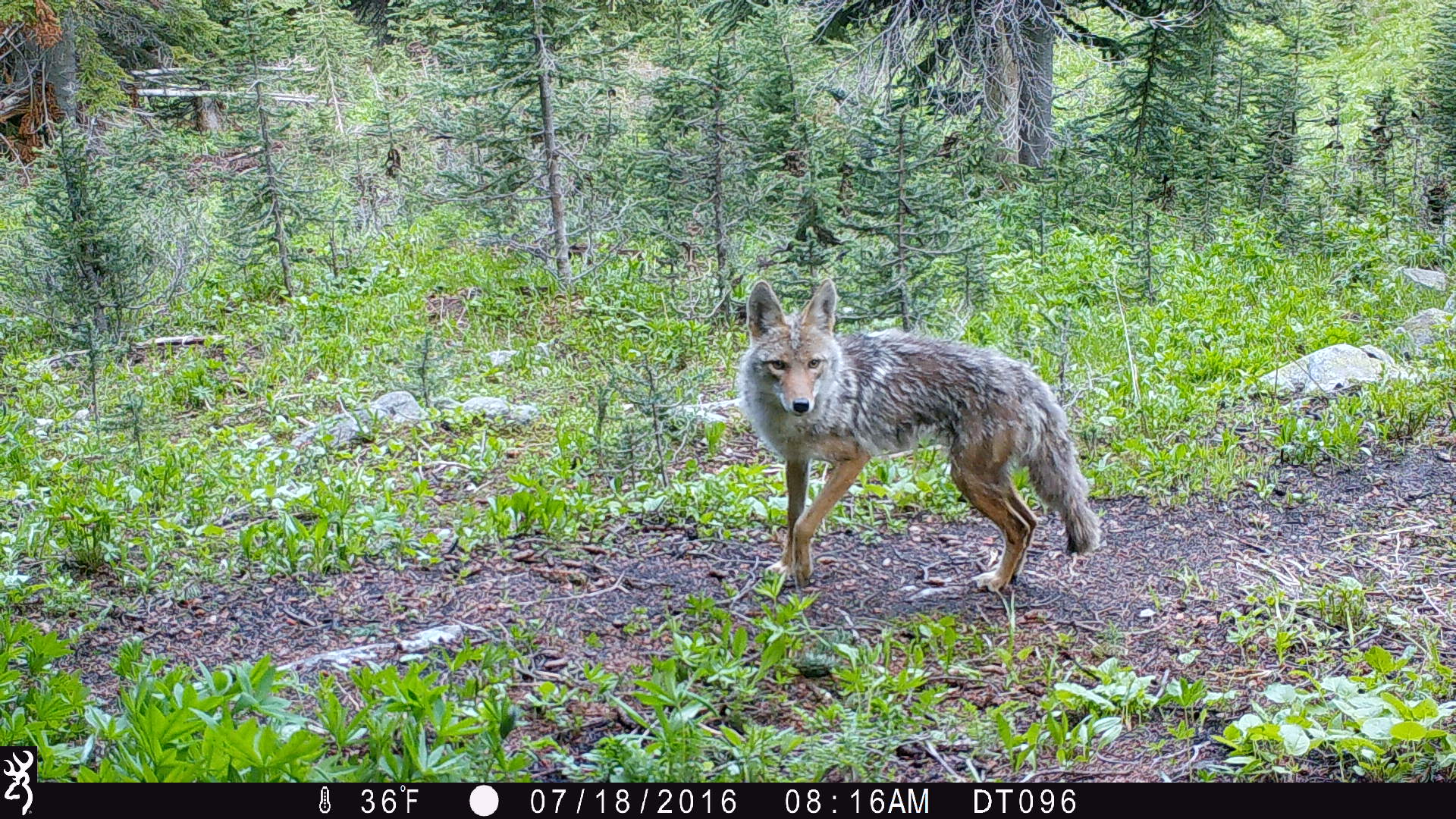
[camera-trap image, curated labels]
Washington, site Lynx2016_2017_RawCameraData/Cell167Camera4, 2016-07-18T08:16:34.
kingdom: Animalia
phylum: Chordata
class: Mammalia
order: Carnivora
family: Canidae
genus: Canis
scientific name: Canis latrans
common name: coyote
Canis latrans (coyote). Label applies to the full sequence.